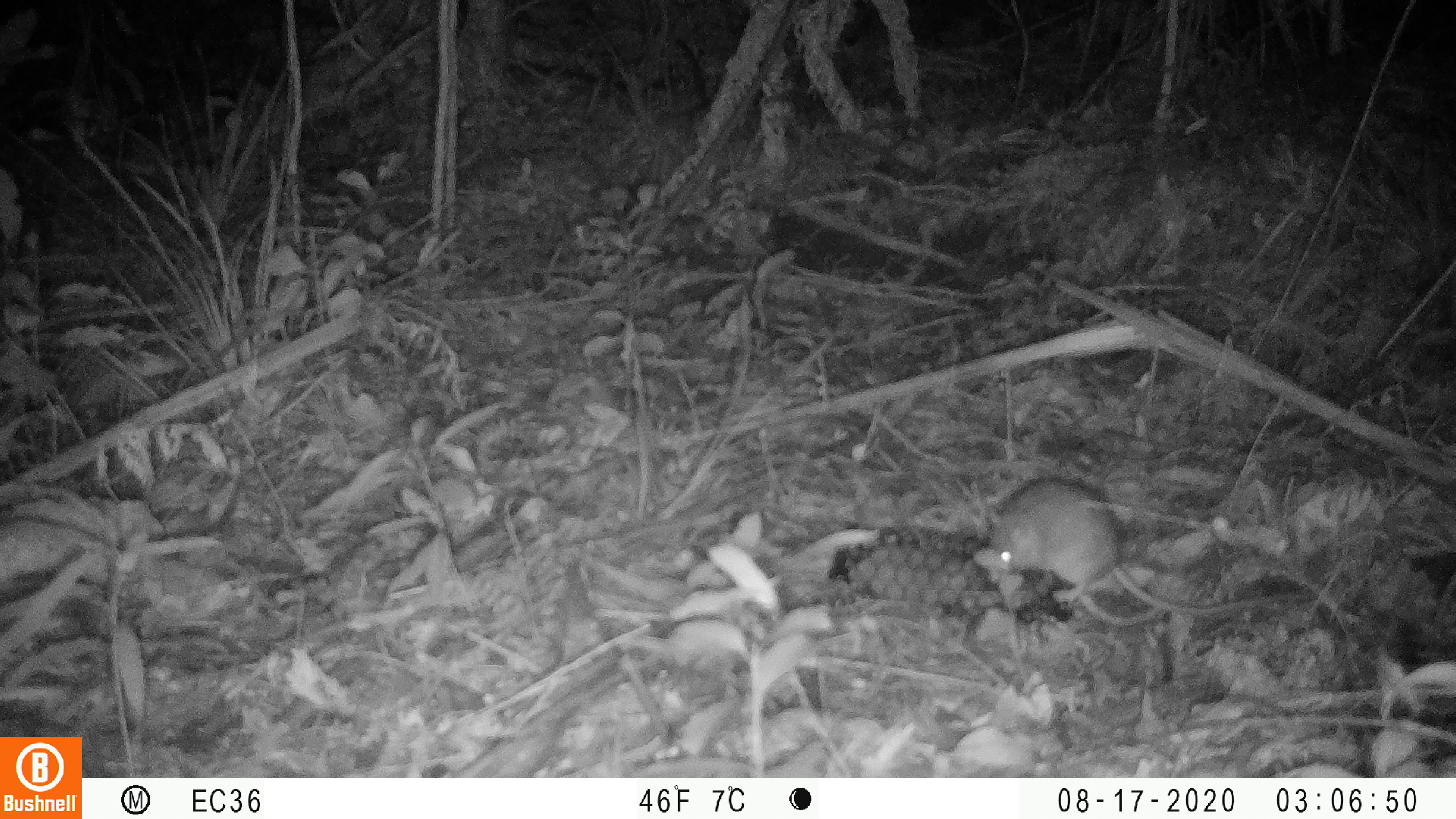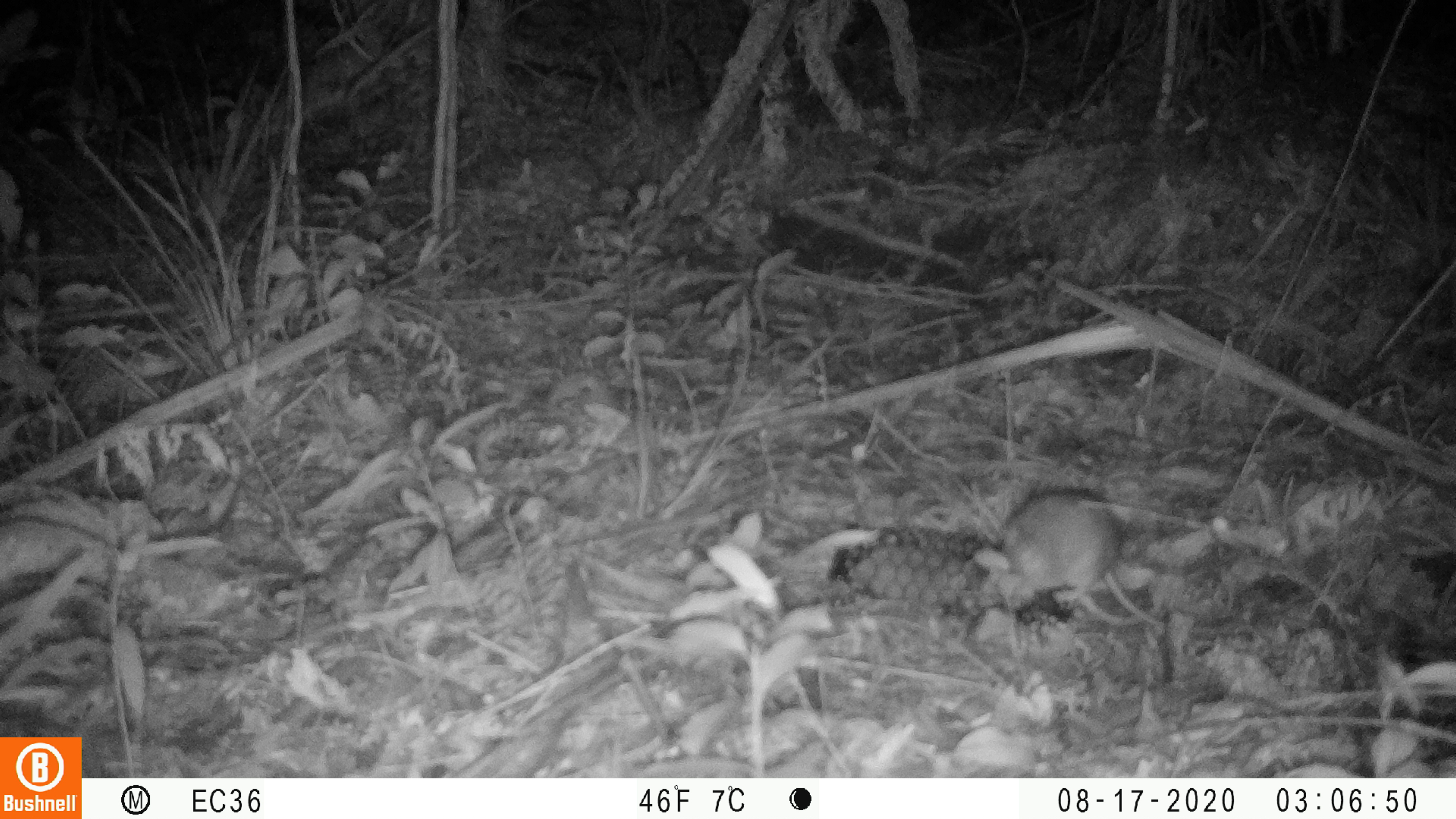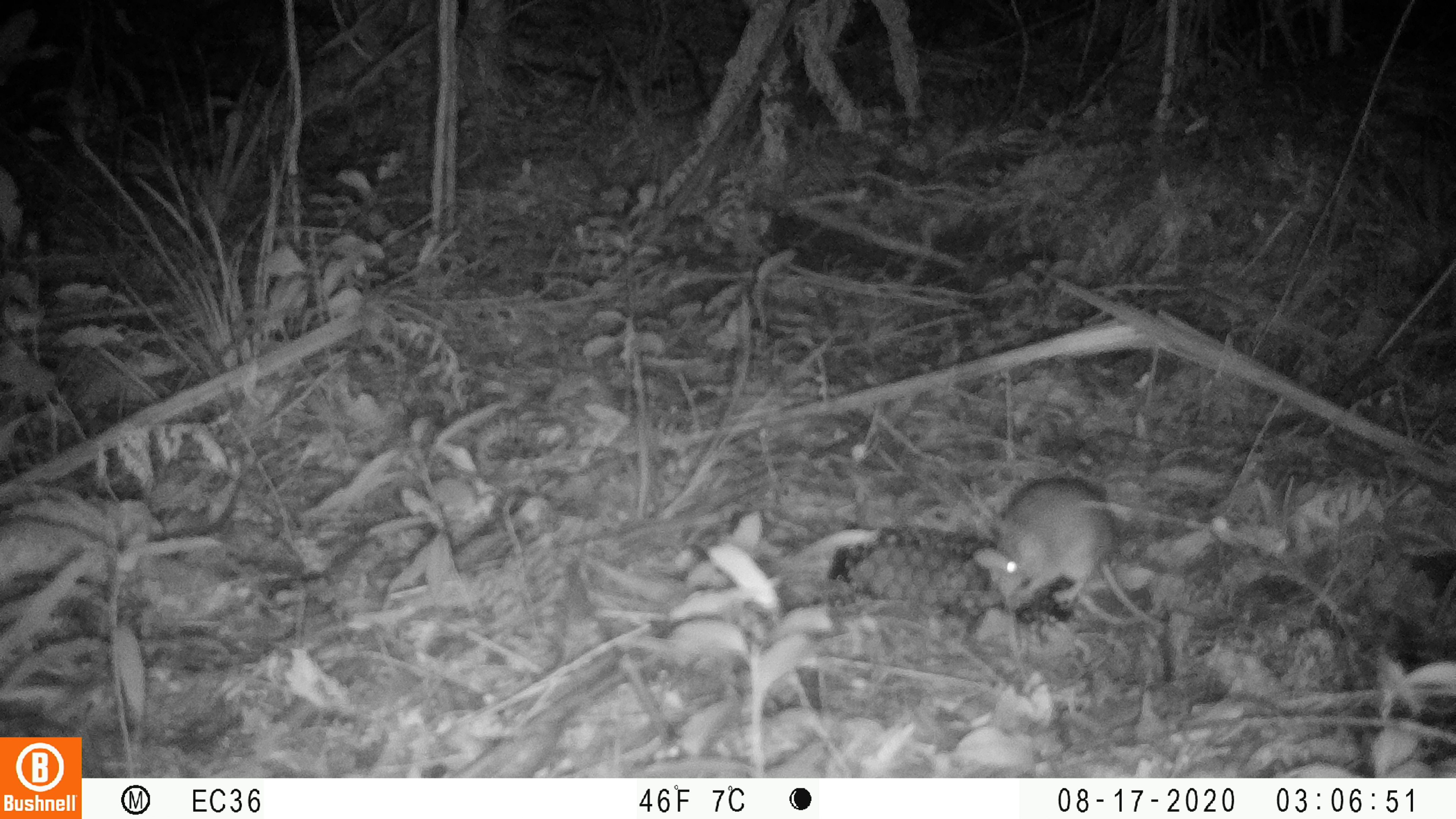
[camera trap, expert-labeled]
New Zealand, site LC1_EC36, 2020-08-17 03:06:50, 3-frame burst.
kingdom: Animalia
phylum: Chordata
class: Mammalia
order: Rodentia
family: Muridae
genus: Rattus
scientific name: Rattus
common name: rat